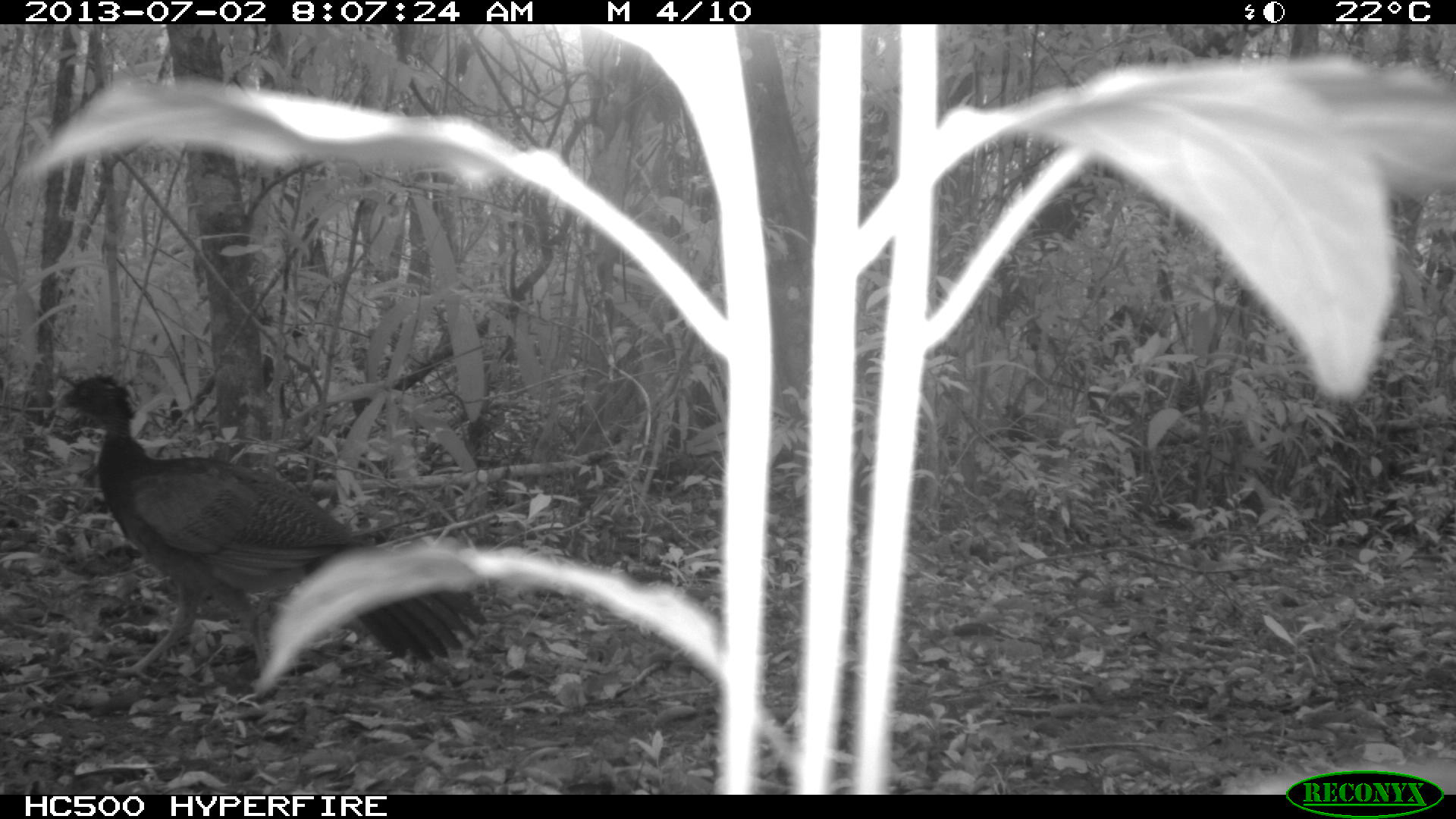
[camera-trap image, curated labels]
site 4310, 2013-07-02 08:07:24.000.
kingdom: Animalia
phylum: Chordata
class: Aves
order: Galliformes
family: Cracidae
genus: Crax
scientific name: Crax rubra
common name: great curassow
Crax rubra (great curassow), count 1, sex female.